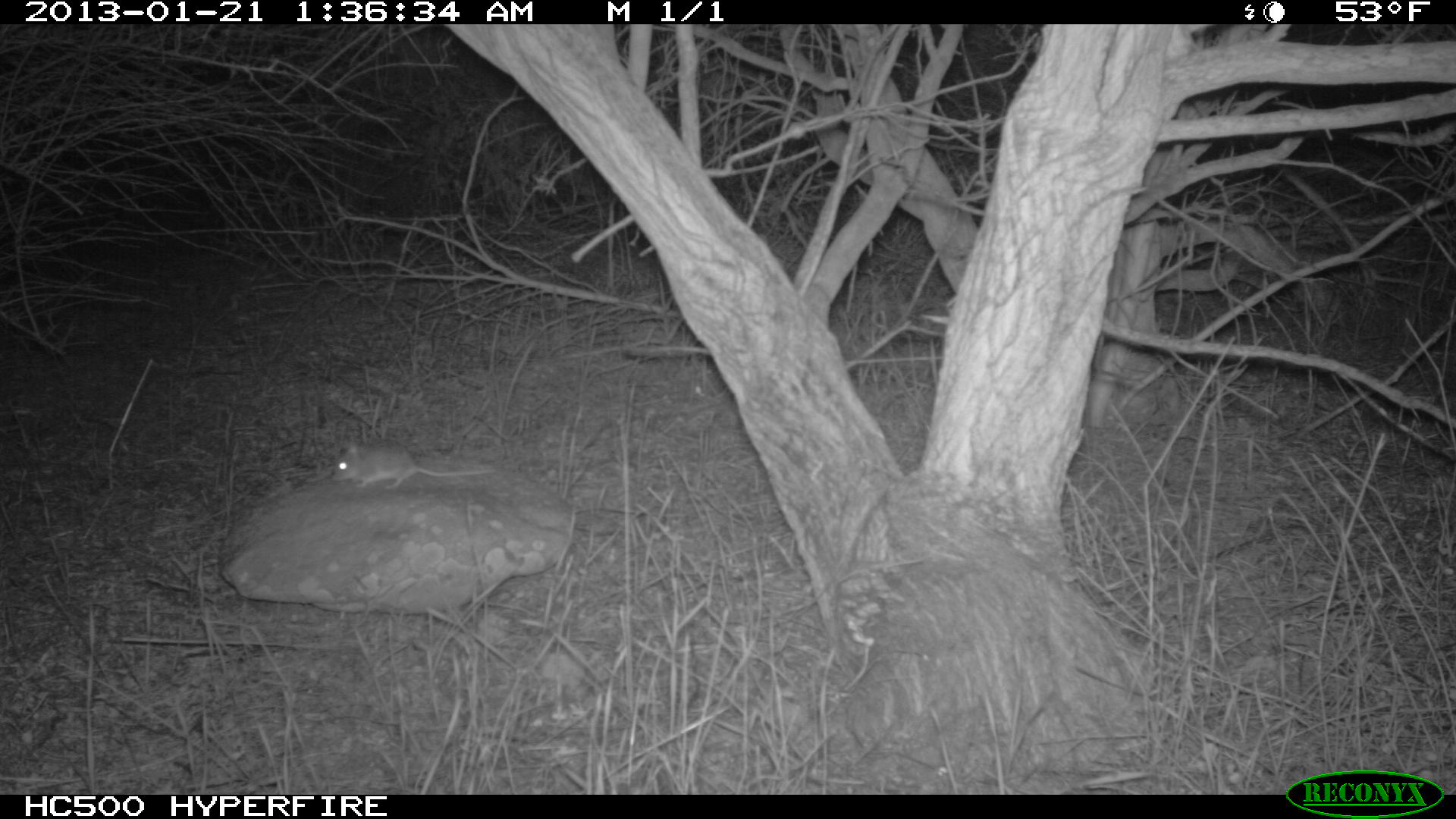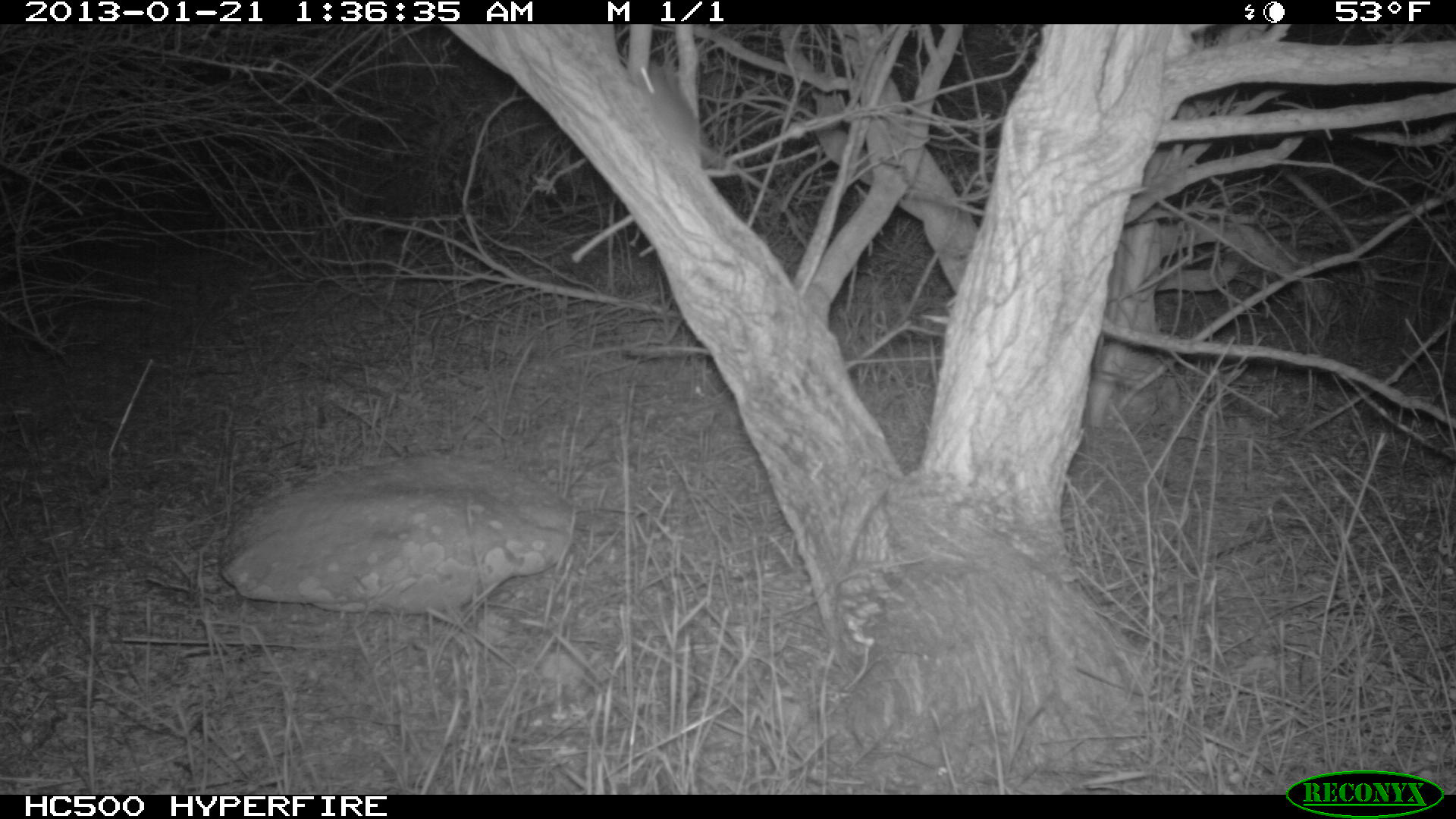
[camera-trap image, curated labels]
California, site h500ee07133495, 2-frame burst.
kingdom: Animalia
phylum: Chordata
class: Mammalia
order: Rodentia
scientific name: Rodentia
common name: rodent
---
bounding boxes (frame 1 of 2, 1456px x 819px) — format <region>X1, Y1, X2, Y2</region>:
rodent: <region>331, 441, 497, 491</region>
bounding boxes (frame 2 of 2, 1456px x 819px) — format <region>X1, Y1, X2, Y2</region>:
rodent: <region>626, 56, 770, 194</region>